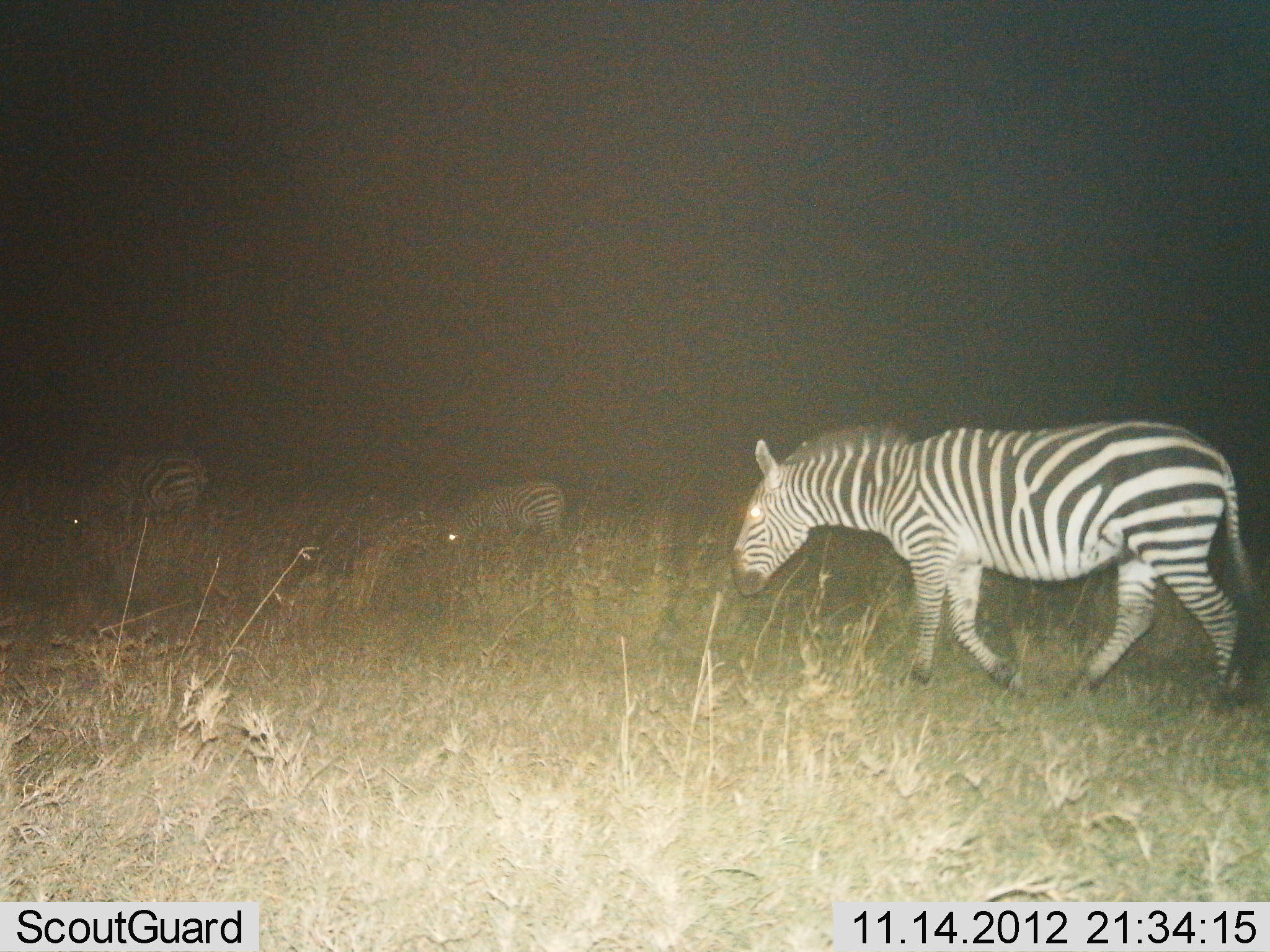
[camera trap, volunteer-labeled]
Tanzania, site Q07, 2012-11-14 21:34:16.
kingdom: Animalia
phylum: Chordata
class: Mammalia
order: Perissodactyla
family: Equidae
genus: Equus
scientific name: Equus quagga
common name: plains zebra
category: zebra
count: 3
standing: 20%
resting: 0%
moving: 80%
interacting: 0%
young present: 0%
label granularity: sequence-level